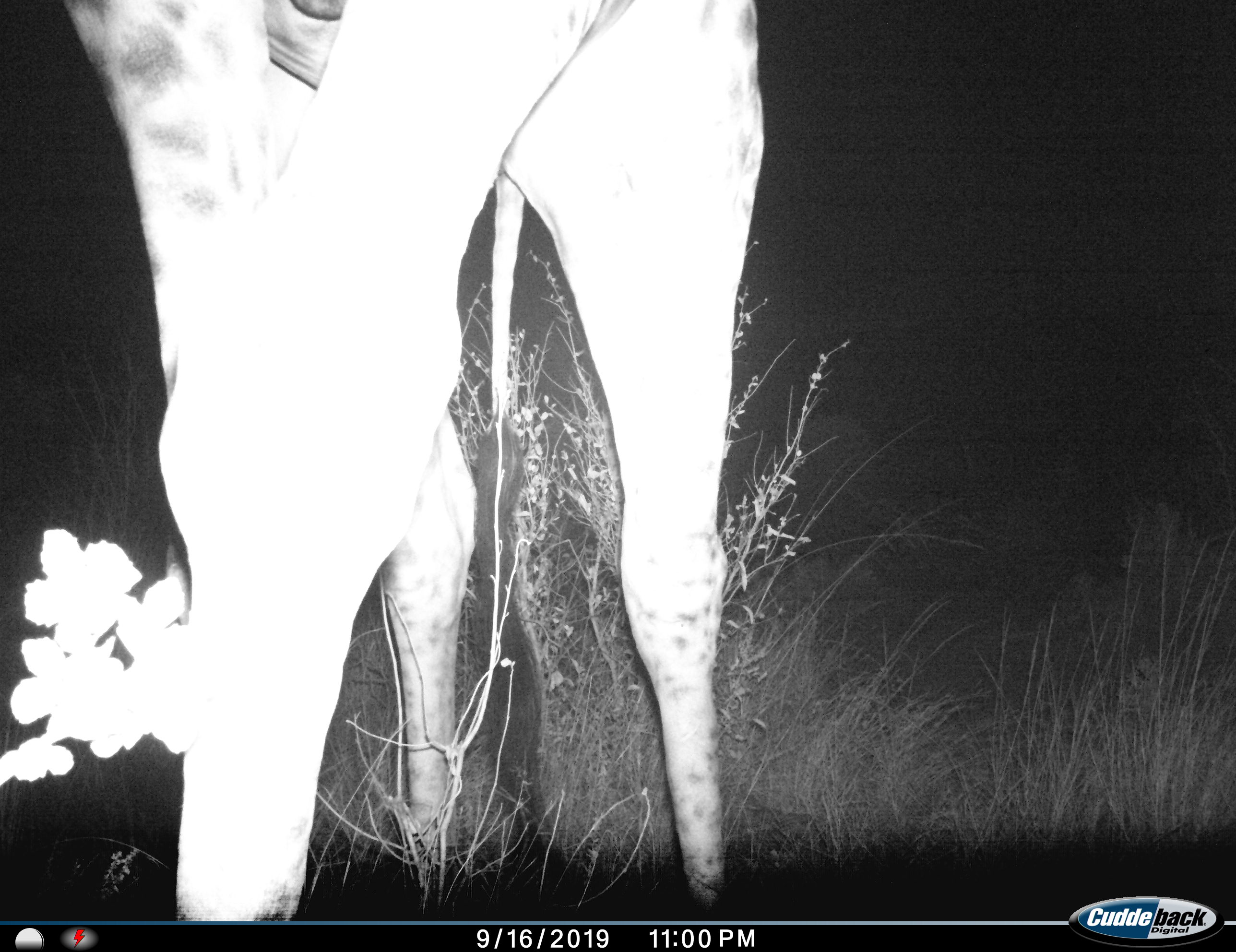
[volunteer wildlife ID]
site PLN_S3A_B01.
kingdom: Animalia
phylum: Chordata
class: Mammalia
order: Artiodactyla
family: Giraffidae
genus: Giraffa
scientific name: Giraffa camelopardalis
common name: giraffe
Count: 1.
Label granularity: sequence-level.